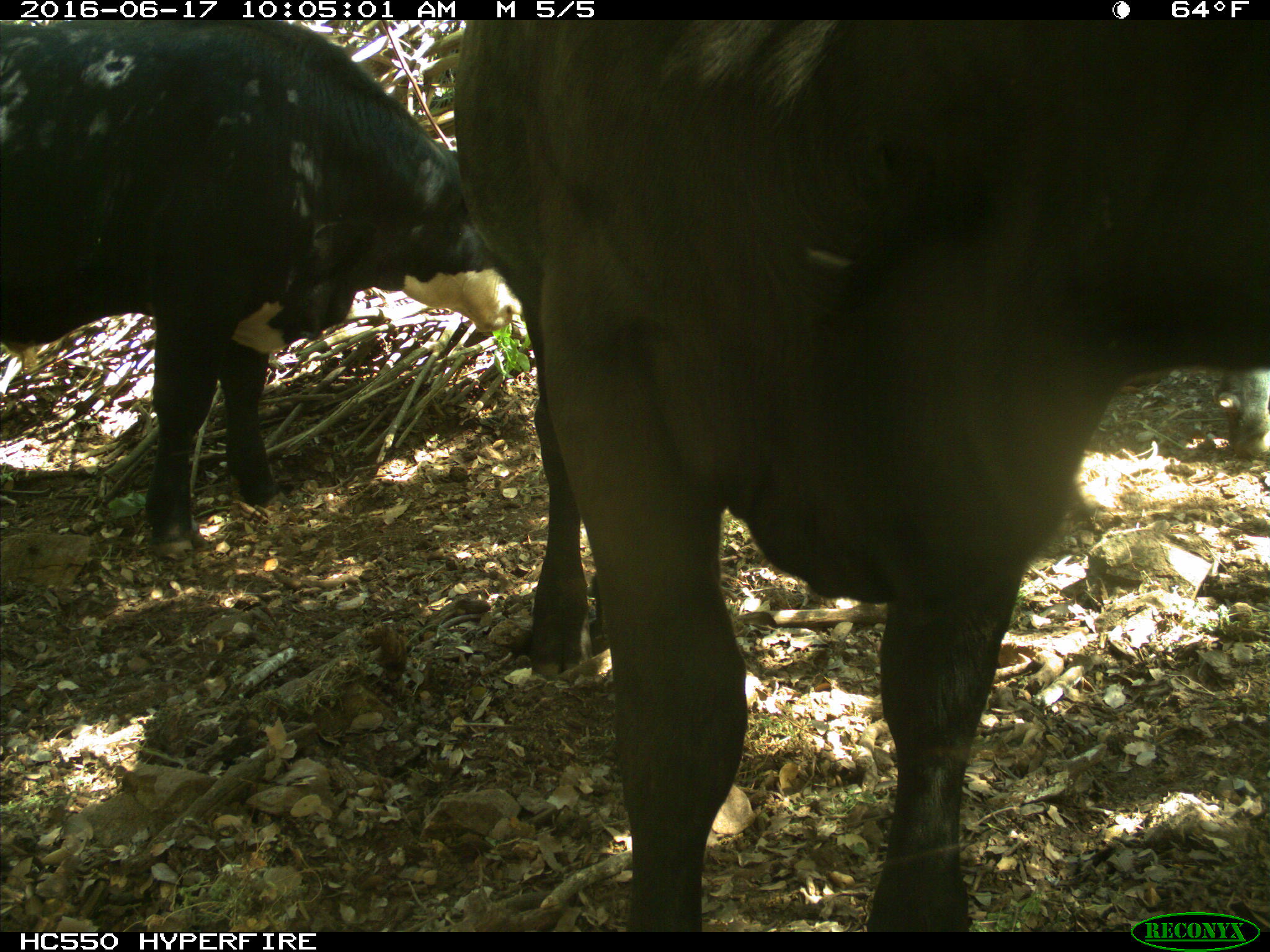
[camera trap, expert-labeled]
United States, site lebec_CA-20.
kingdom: Animalia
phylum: Chordata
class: Mammalia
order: Artiodactyla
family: Bovidae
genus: Bos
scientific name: Bos taurus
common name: domestic cow